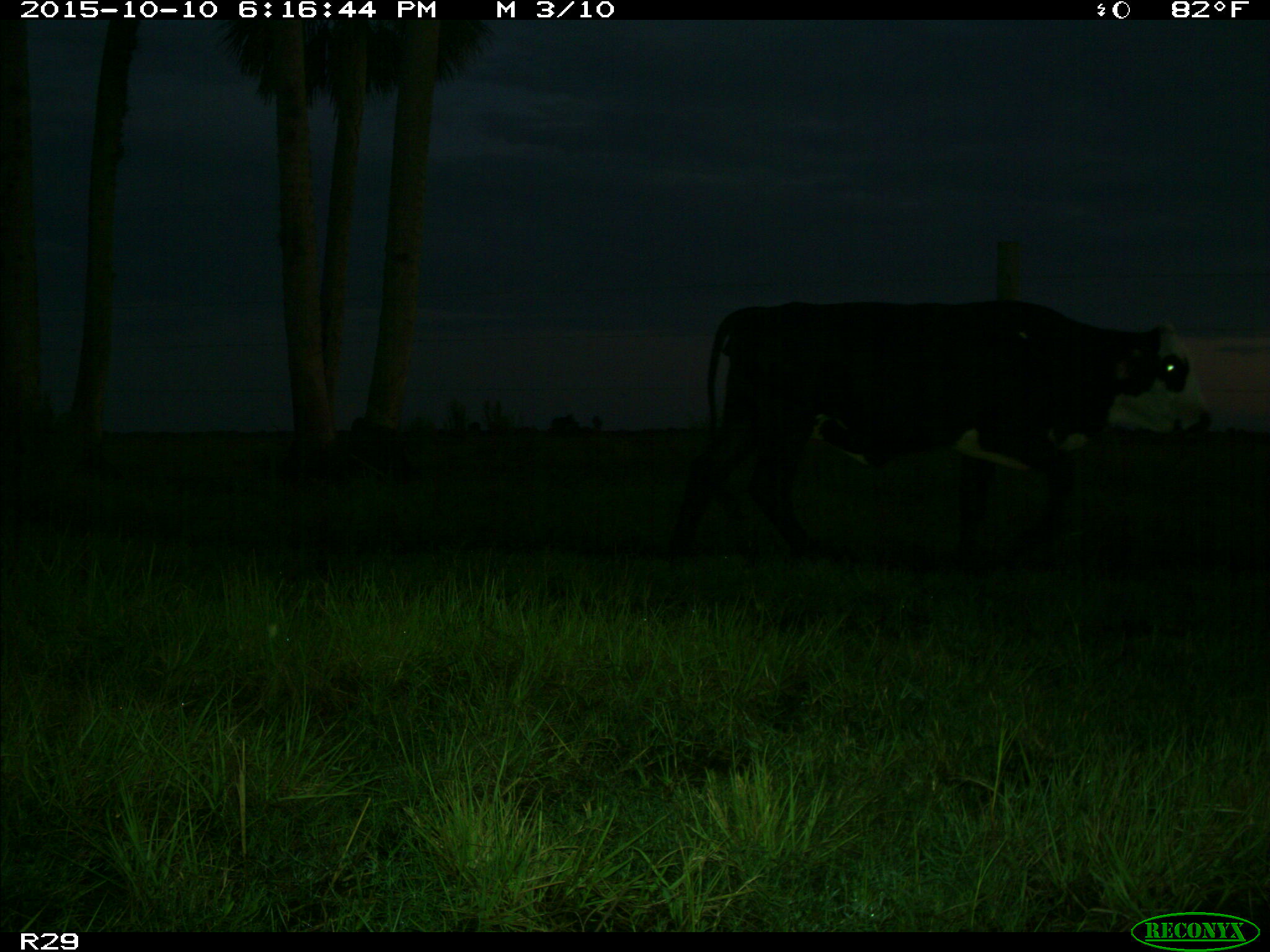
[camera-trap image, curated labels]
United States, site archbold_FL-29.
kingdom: Animalia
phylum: Chordata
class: Mammalia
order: Artiodactyla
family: Bovidae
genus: Bos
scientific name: Bos taurus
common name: domestic cow